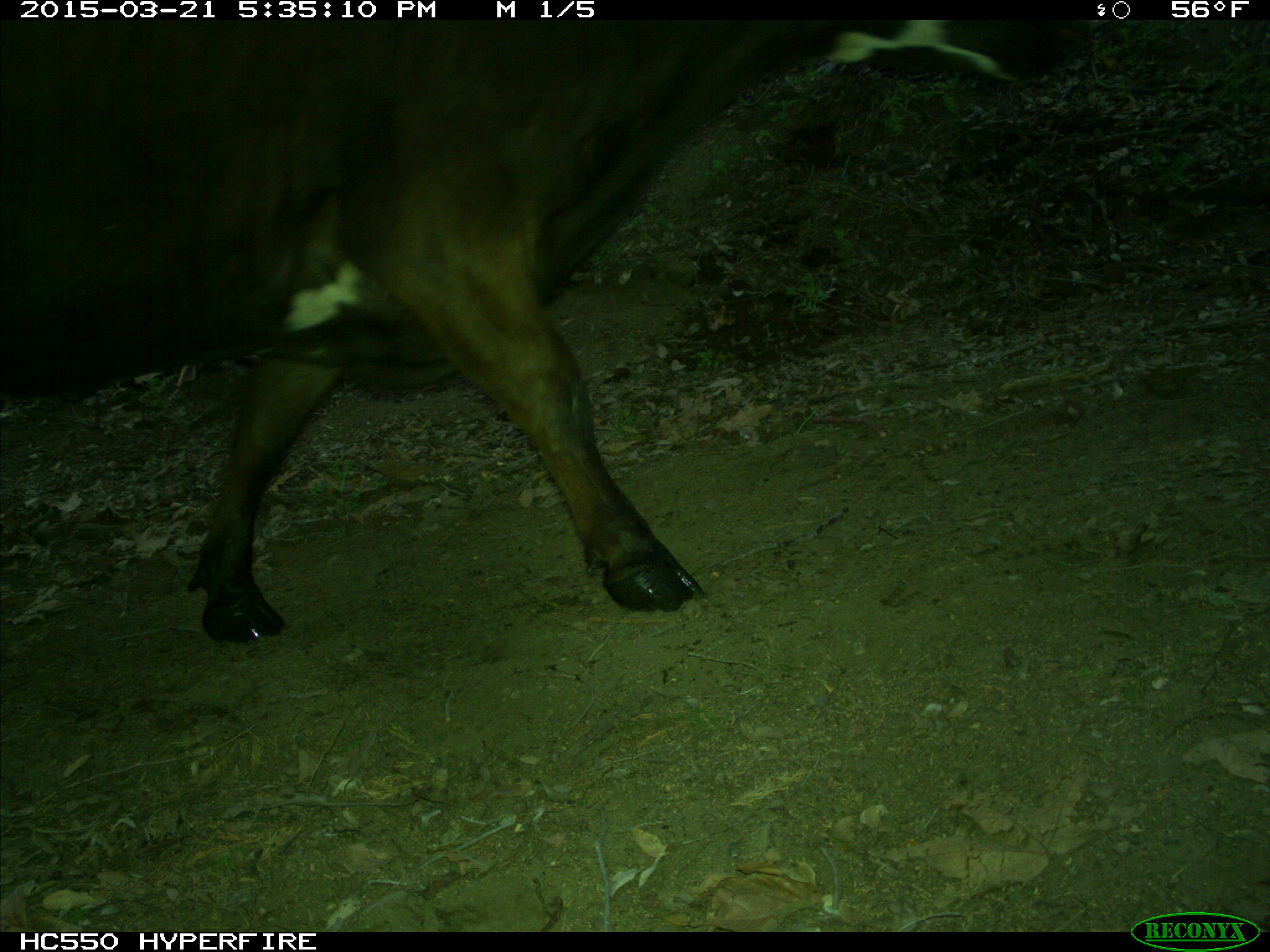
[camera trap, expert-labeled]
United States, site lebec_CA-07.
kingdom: Animalia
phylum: Chordata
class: Mammalia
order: Artiodactyla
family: Bovidae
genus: Bos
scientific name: Bos taurus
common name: domestic cow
Bos taurus (domestic cow).